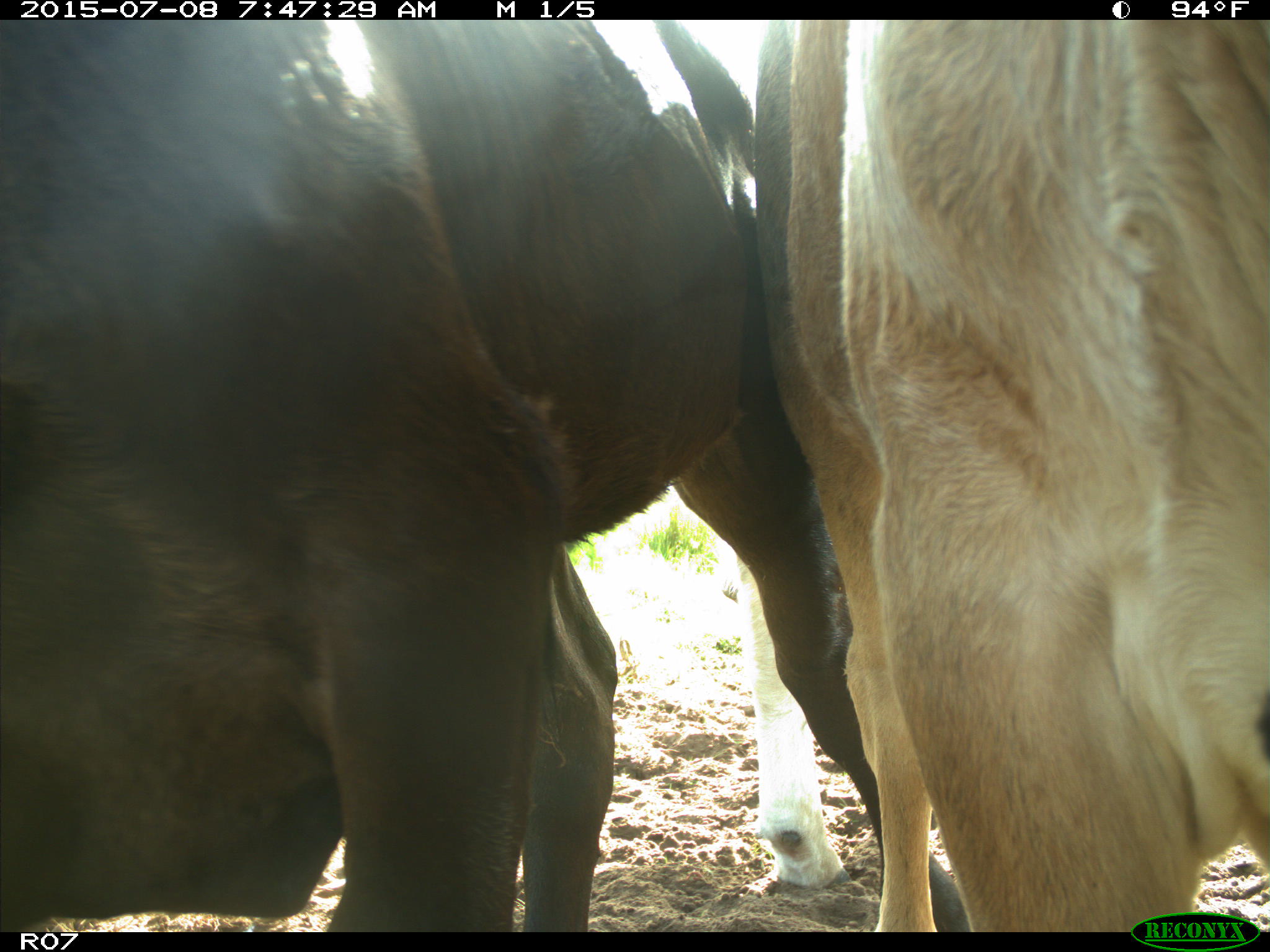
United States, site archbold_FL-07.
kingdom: Animalia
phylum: Chordata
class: Mammalia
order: Artiodactyla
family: Bovidae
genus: Bos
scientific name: Bos taurus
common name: domestic cow